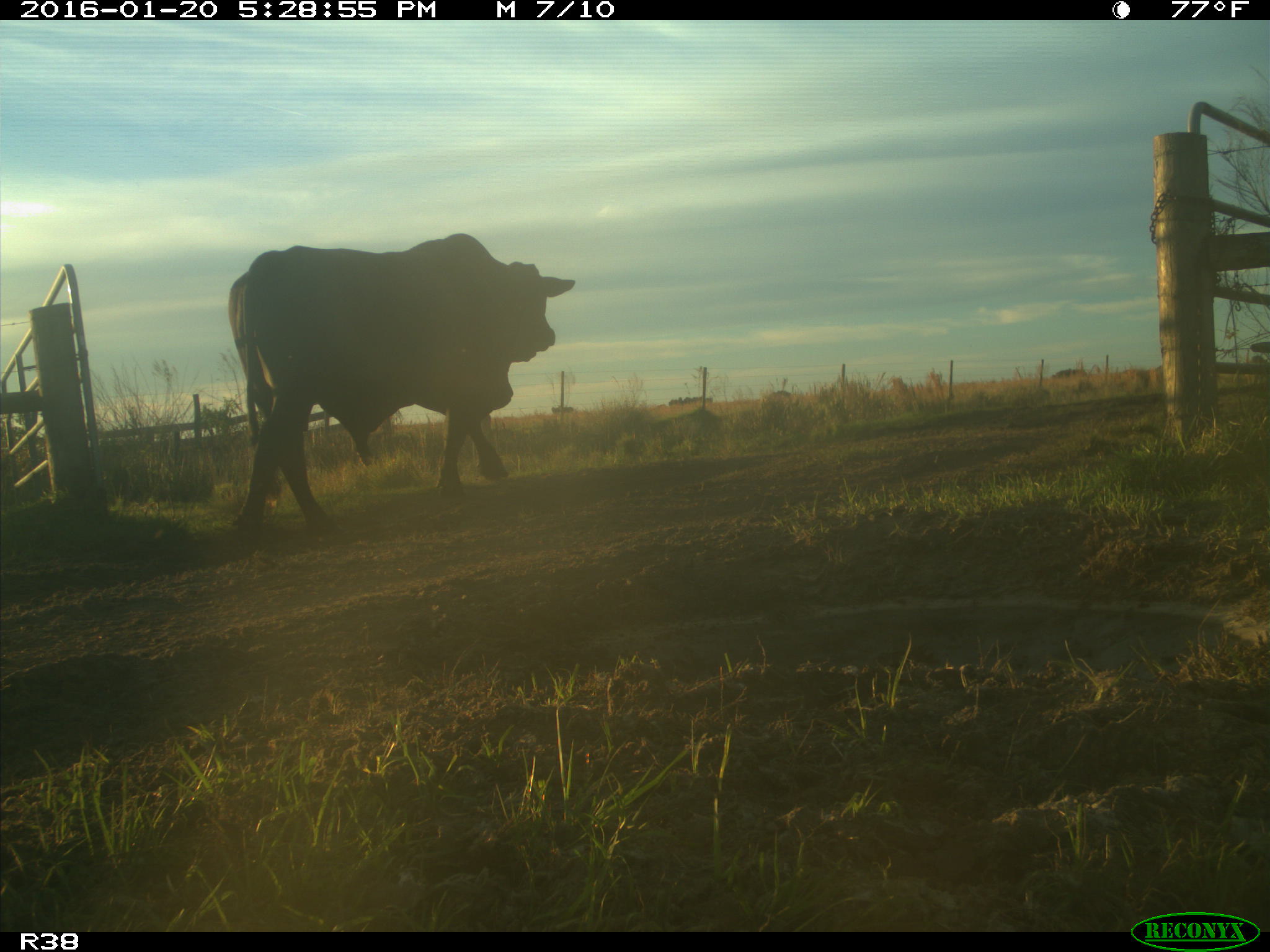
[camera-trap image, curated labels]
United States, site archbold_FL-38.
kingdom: Animalia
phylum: Chordata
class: Mammalia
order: Artiodactyla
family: Bovidae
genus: Bos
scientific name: Bos taurus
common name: domestic cow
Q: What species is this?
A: Bos taurus (domestic cow).